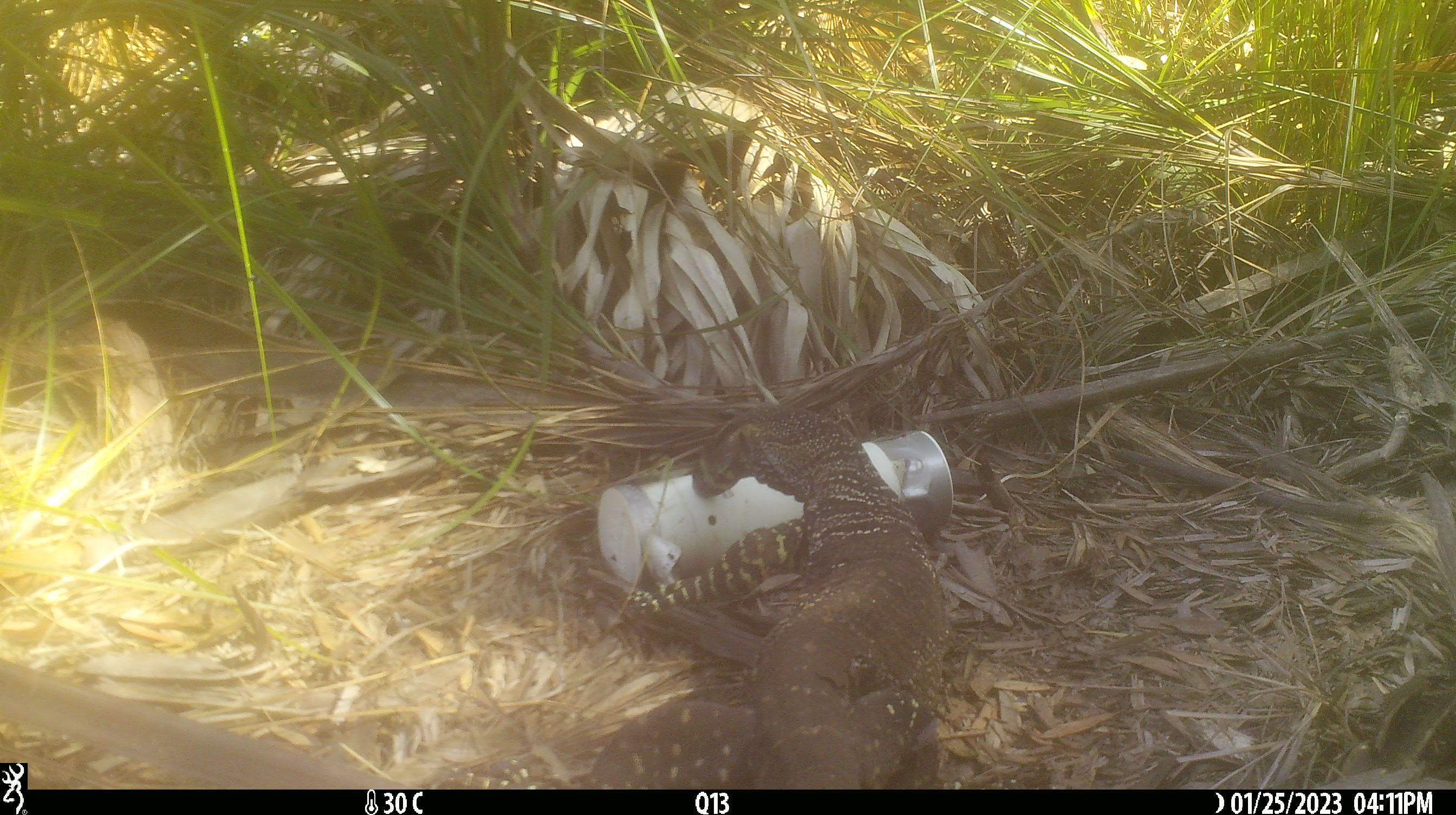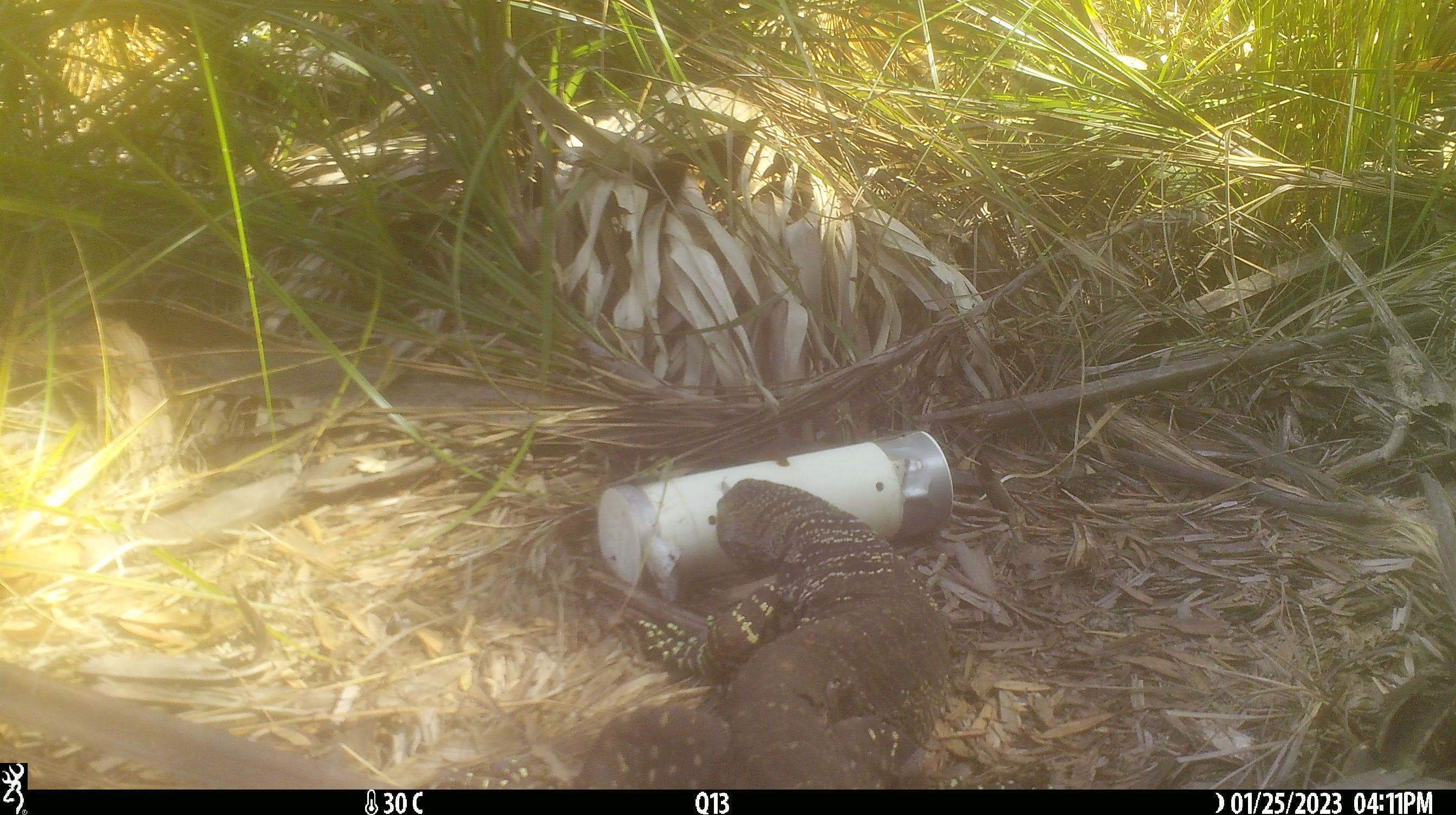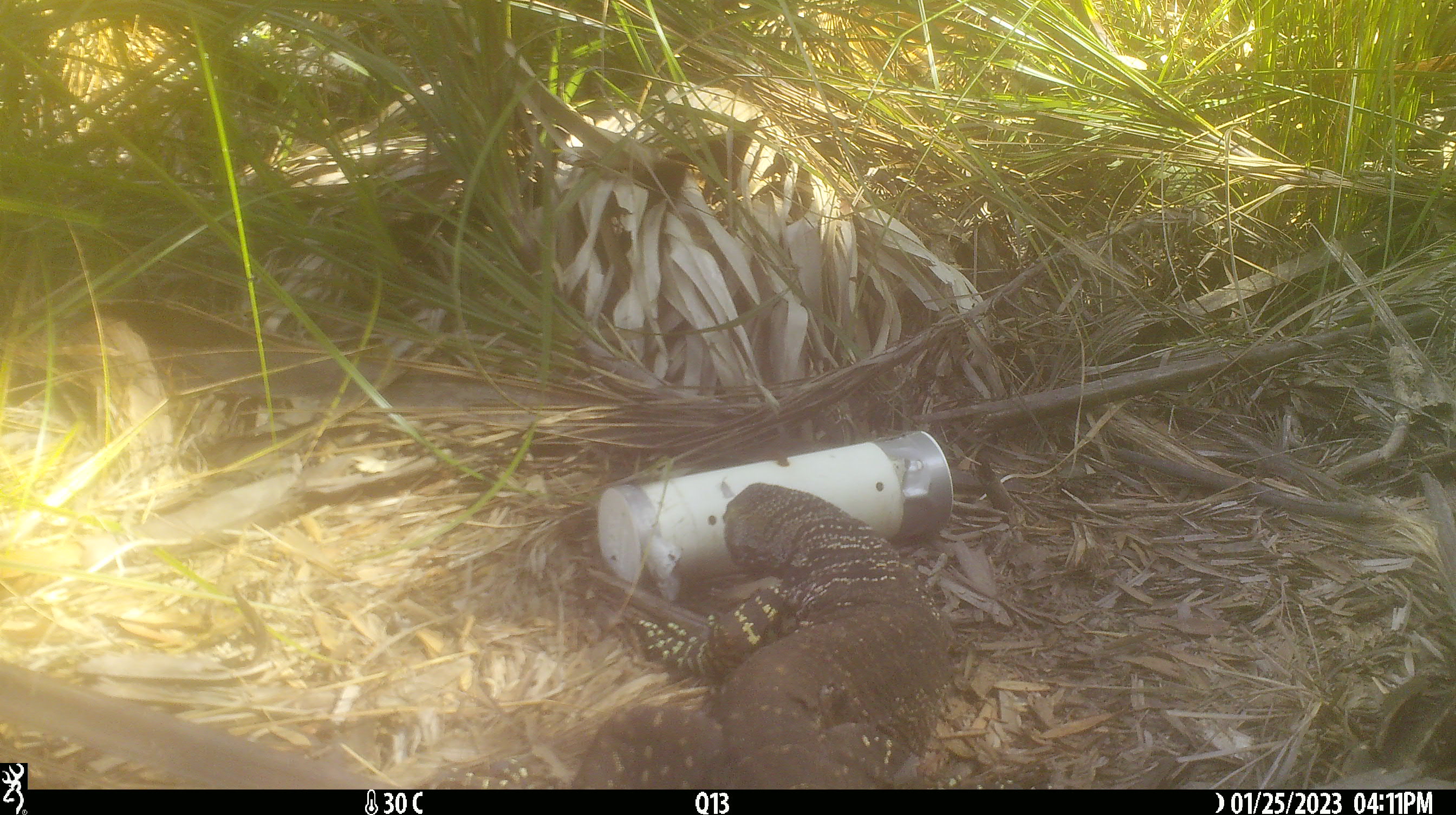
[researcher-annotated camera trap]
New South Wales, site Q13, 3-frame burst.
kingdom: Animalia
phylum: Chordata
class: Reptilia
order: Squamata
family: Varanidae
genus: Varanus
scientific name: Varanus varius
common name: lace monitor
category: goanna